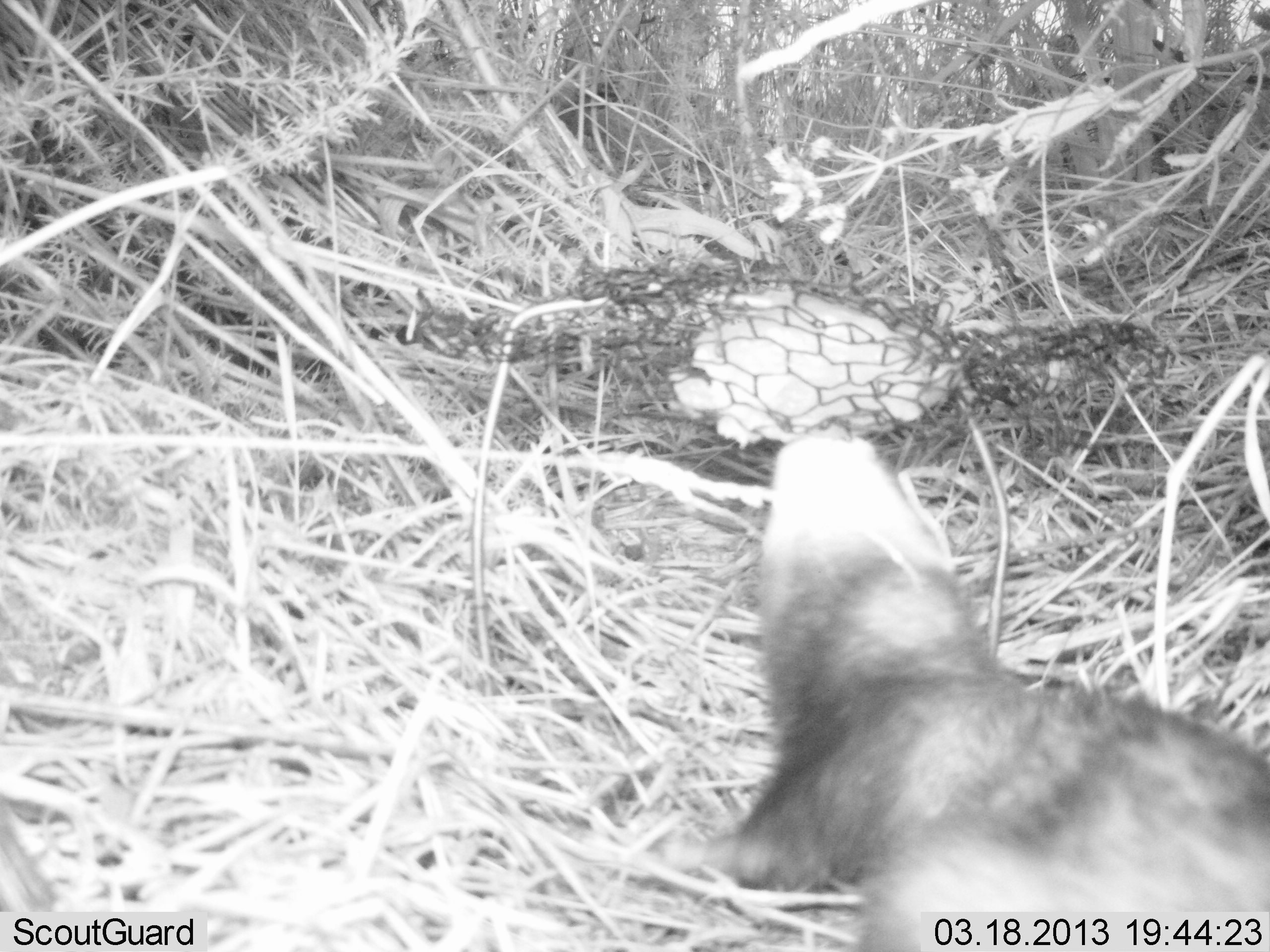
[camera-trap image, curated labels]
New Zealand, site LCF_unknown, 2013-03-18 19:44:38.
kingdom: Animalia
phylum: Chordata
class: Mammalia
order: Carnivora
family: Mustelidae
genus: Mustela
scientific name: Mustela furo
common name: ferret